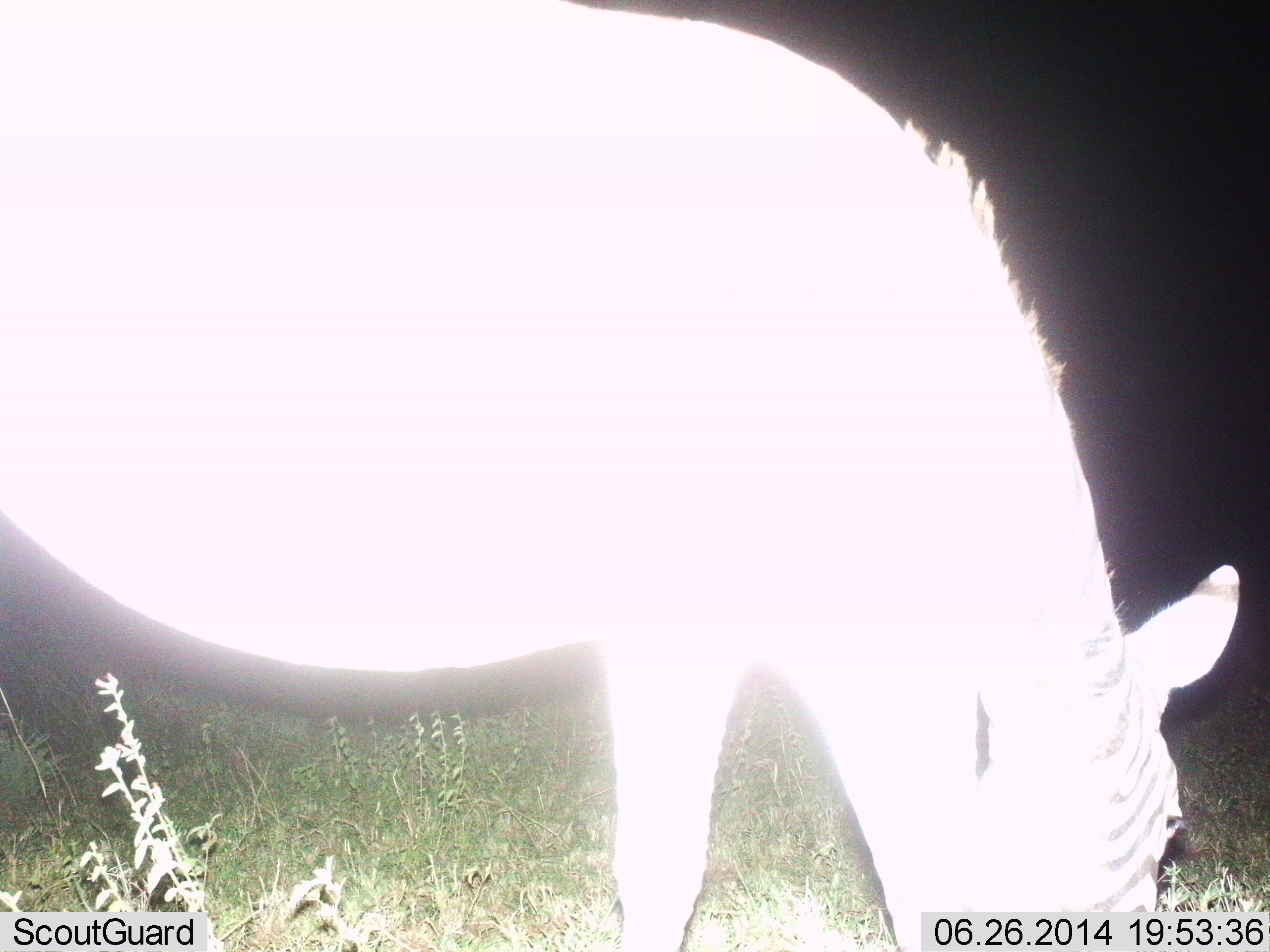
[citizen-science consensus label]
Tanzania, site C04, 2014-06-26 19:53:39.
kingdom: Animalia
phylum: Chordata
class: Mammalia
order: Perissodactyla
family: Equidae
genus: Equus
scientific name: Equus quagga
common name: plains zebra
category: zebra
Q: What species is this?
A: Zebra (plains zebra) (Equus quagga).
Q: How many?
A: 1.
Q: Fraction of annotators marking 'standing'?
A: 20%.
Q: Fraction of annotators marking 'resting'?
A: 0%.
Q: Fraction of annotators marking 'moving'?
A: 0%.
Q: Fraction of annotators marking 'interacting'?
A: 10%.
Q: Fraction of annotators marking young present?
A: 0%.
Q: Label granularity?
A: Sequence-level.